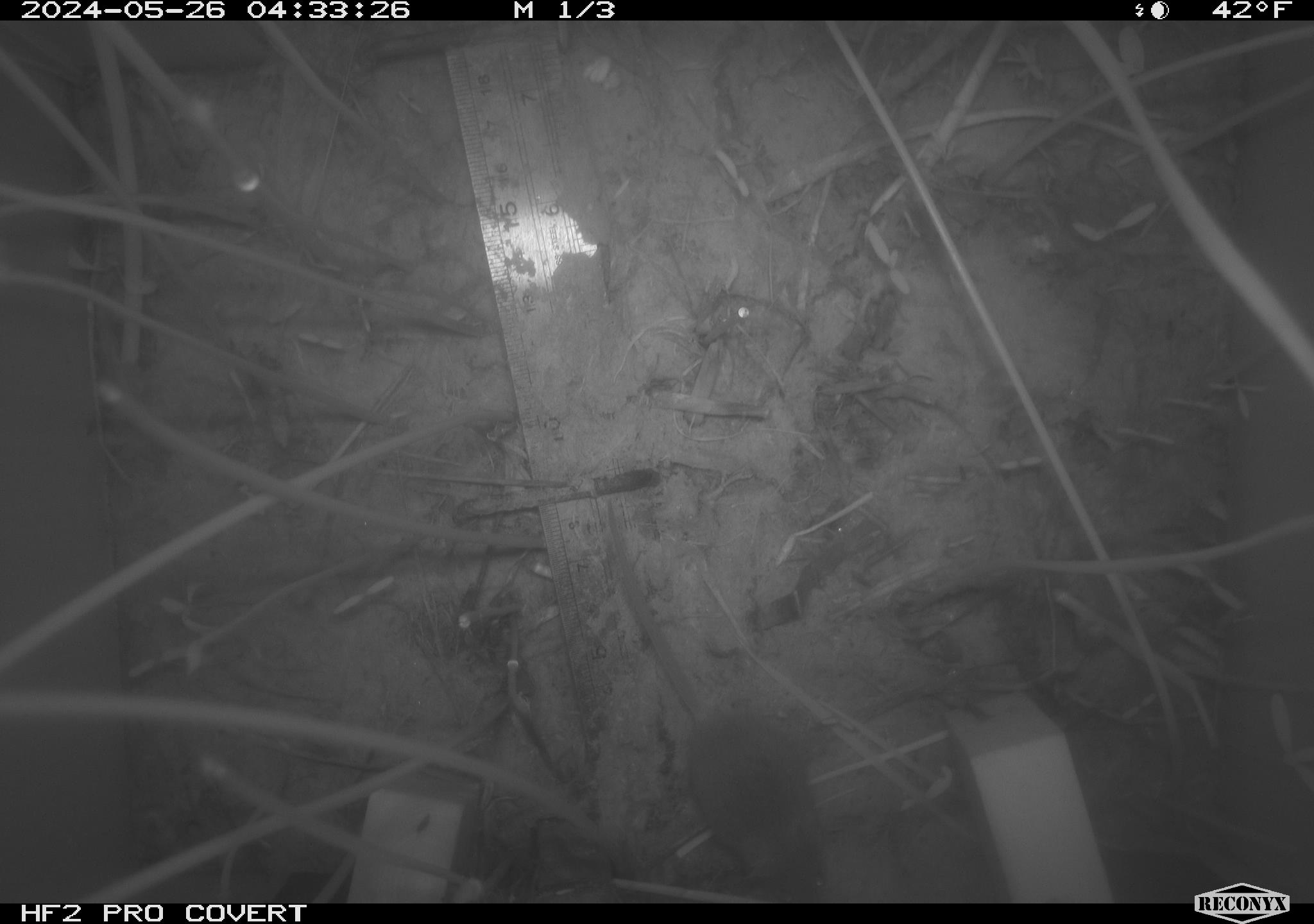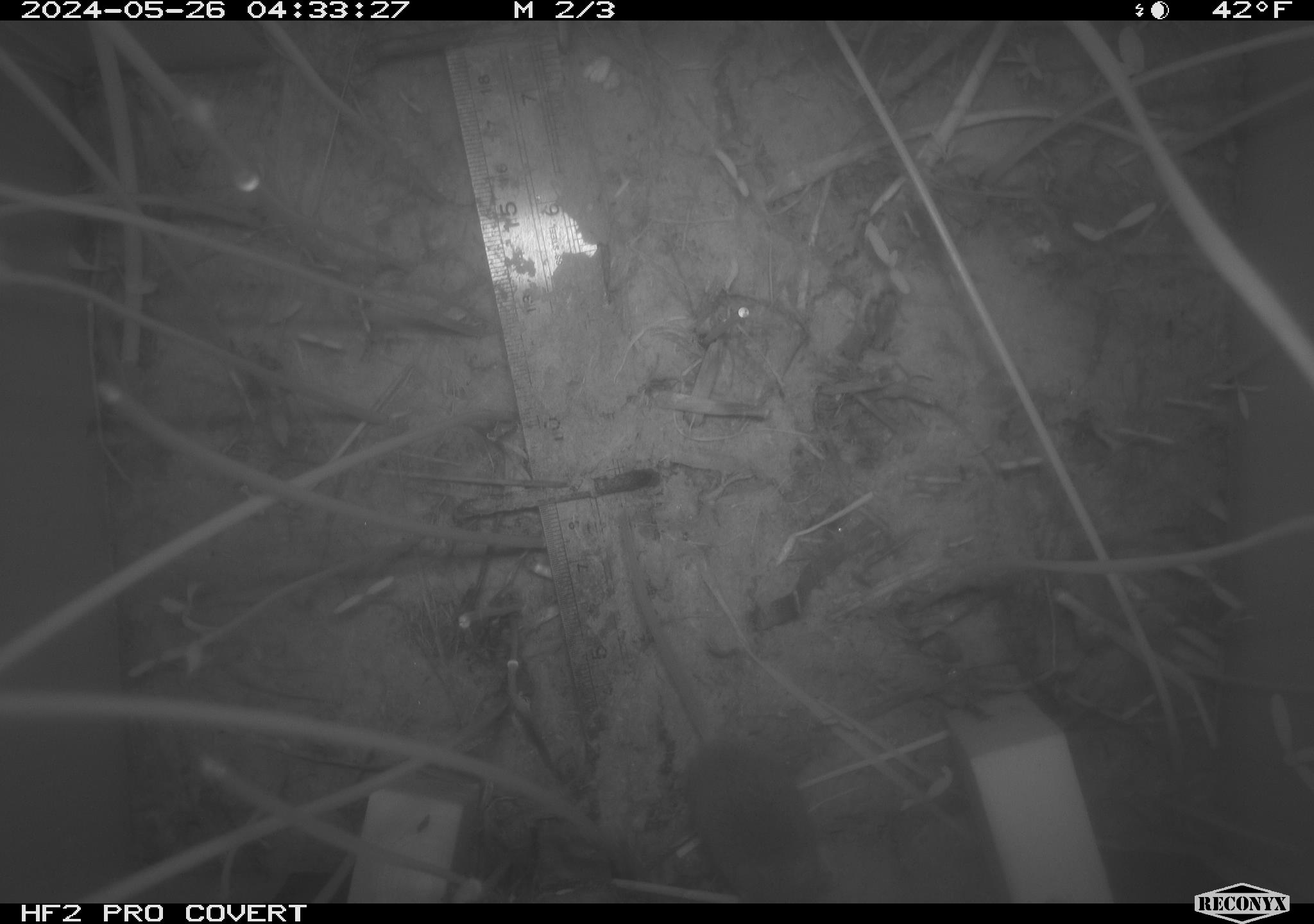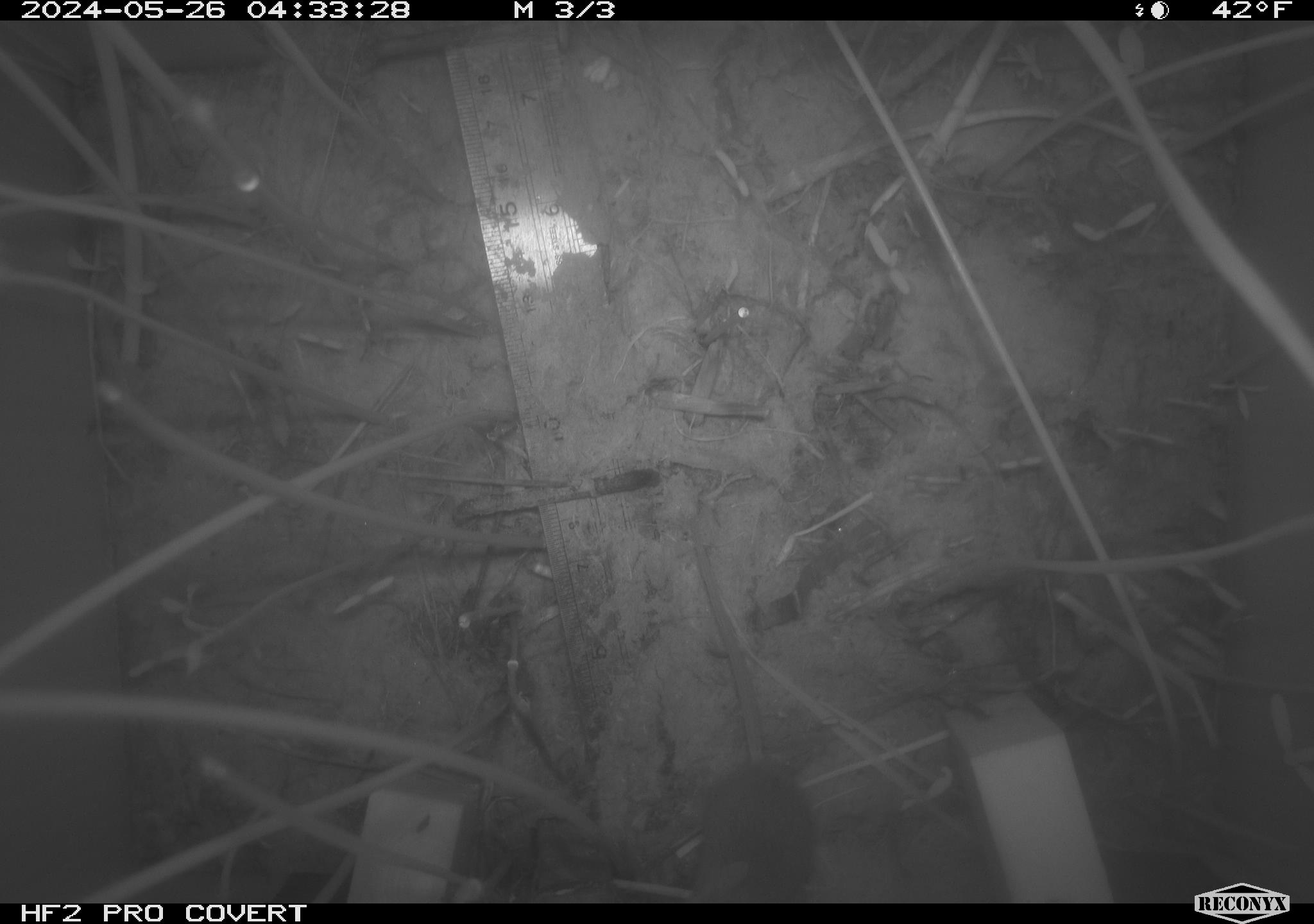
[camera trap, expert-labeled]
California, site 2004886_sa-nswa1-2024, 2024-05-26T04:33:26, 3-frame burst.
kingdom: Animalia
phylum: Chordata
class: Mammalia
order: Rodentia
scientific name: Rodentia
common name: rodent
Rodent (Rodentia).